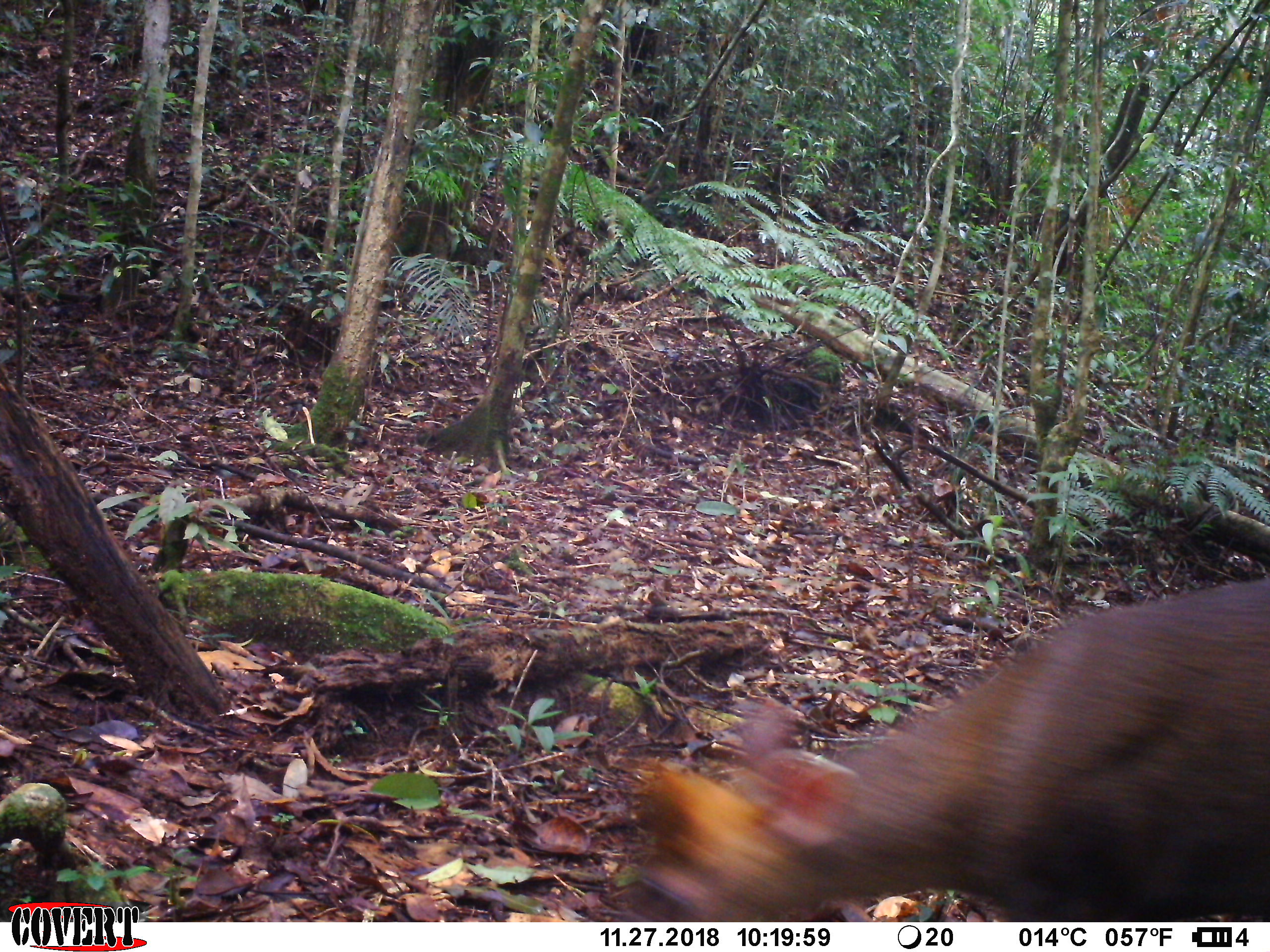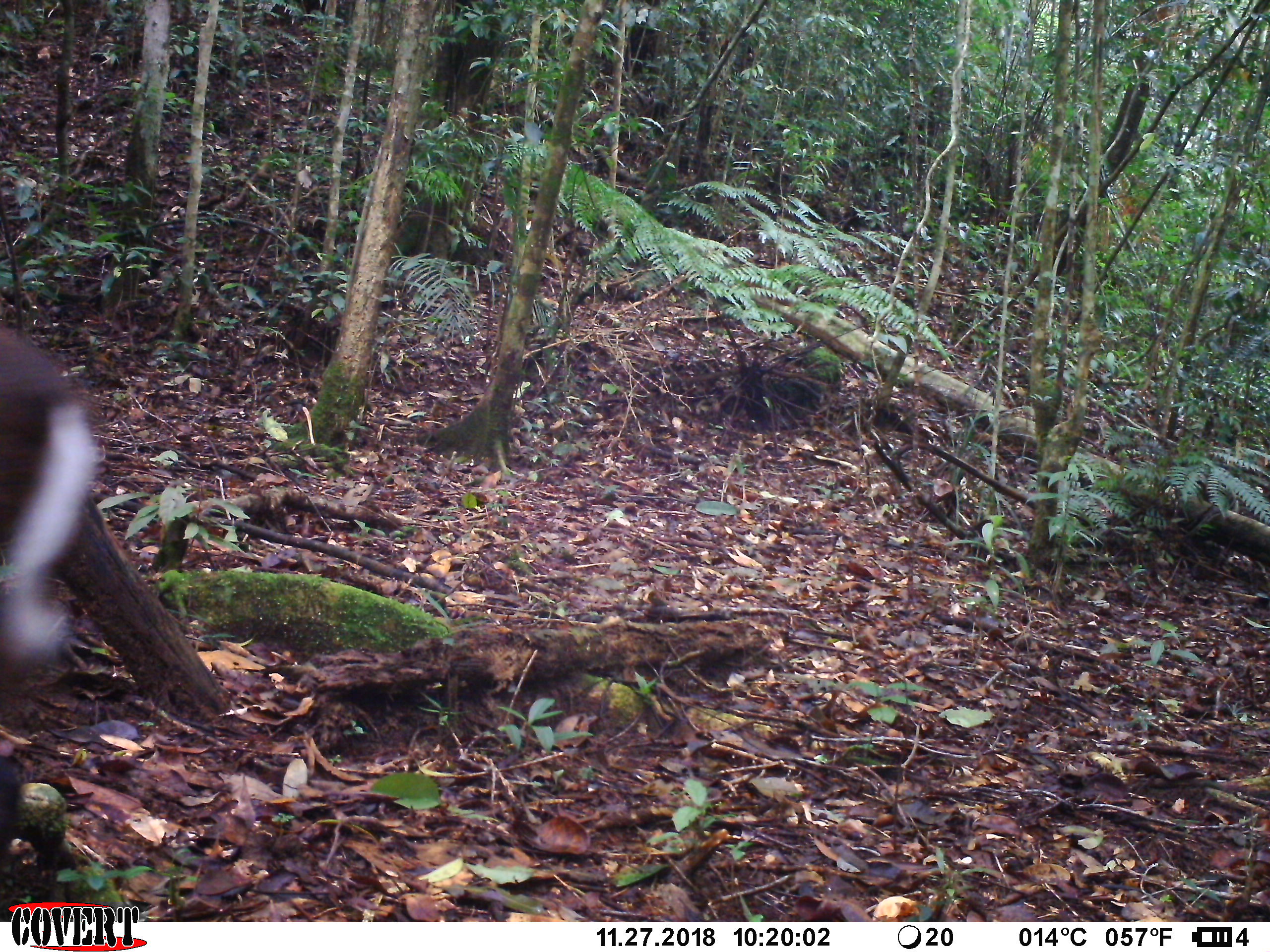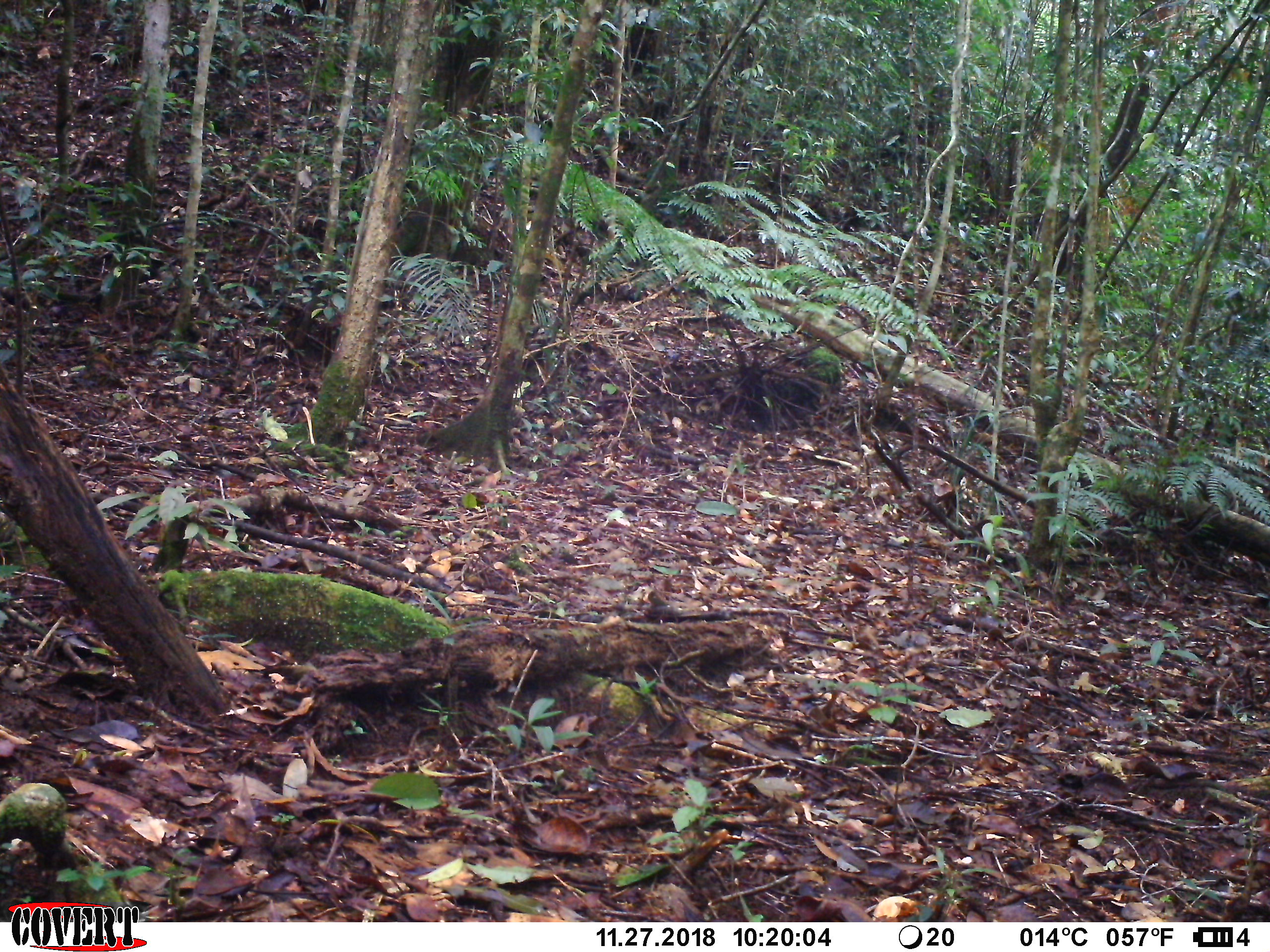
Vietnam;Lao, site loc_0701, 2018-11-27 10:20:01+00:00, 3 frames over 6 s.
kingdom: Animalia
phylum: Chordata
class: Mammalia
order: Artiodactyla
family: Cervidae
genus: Muntiacus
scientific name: Muntiacus rooseveltorum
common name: roosevelt's muntjac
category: roosevelts muntjac group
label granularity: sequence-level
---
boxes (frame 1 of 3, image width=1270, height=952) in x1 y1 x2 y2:
roosevelts muntjac group: 621 577 1269 922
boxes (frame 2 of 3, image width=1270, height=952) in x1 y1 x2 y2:
roosevelts muntjac group: 0 328 99 666